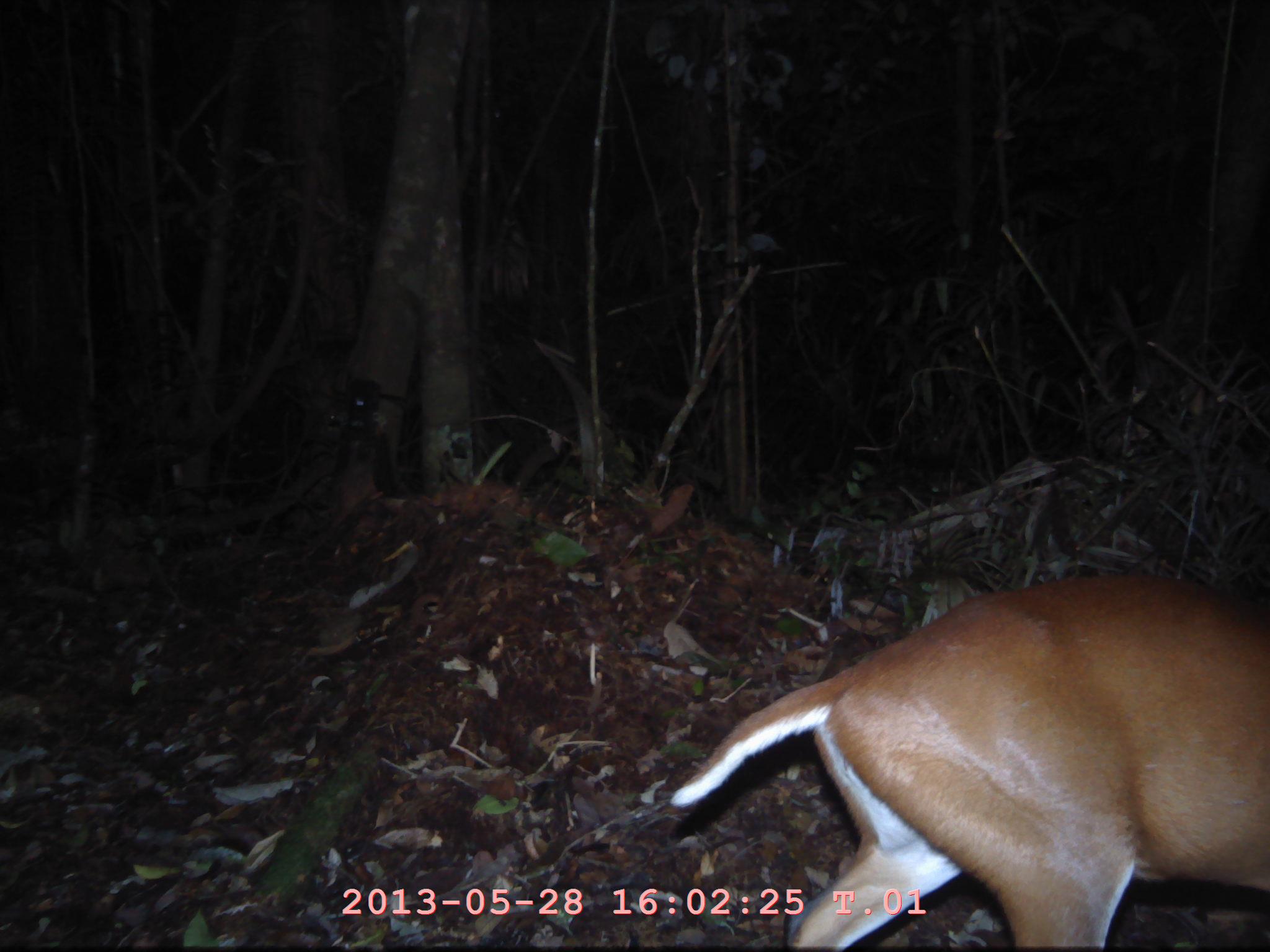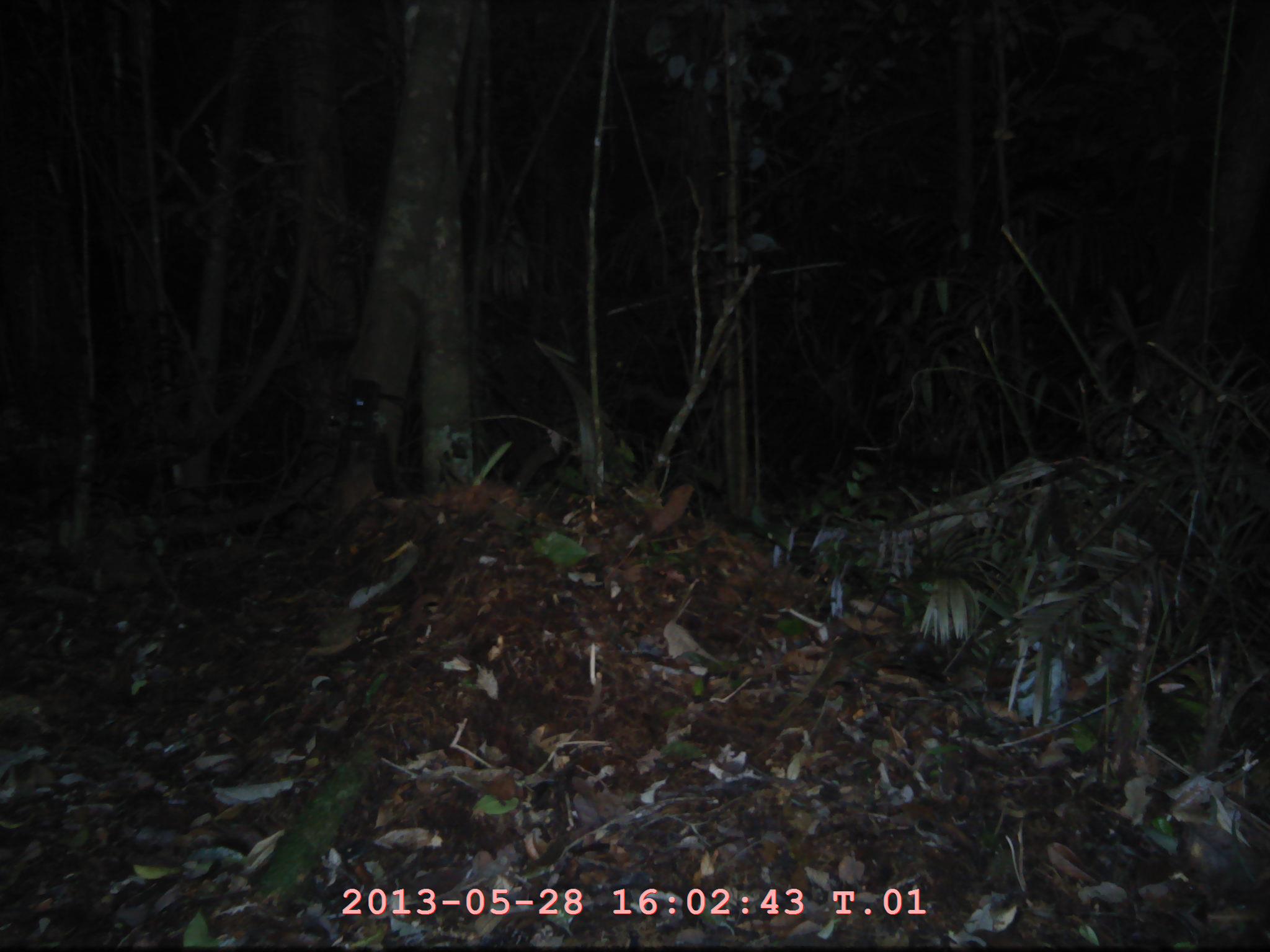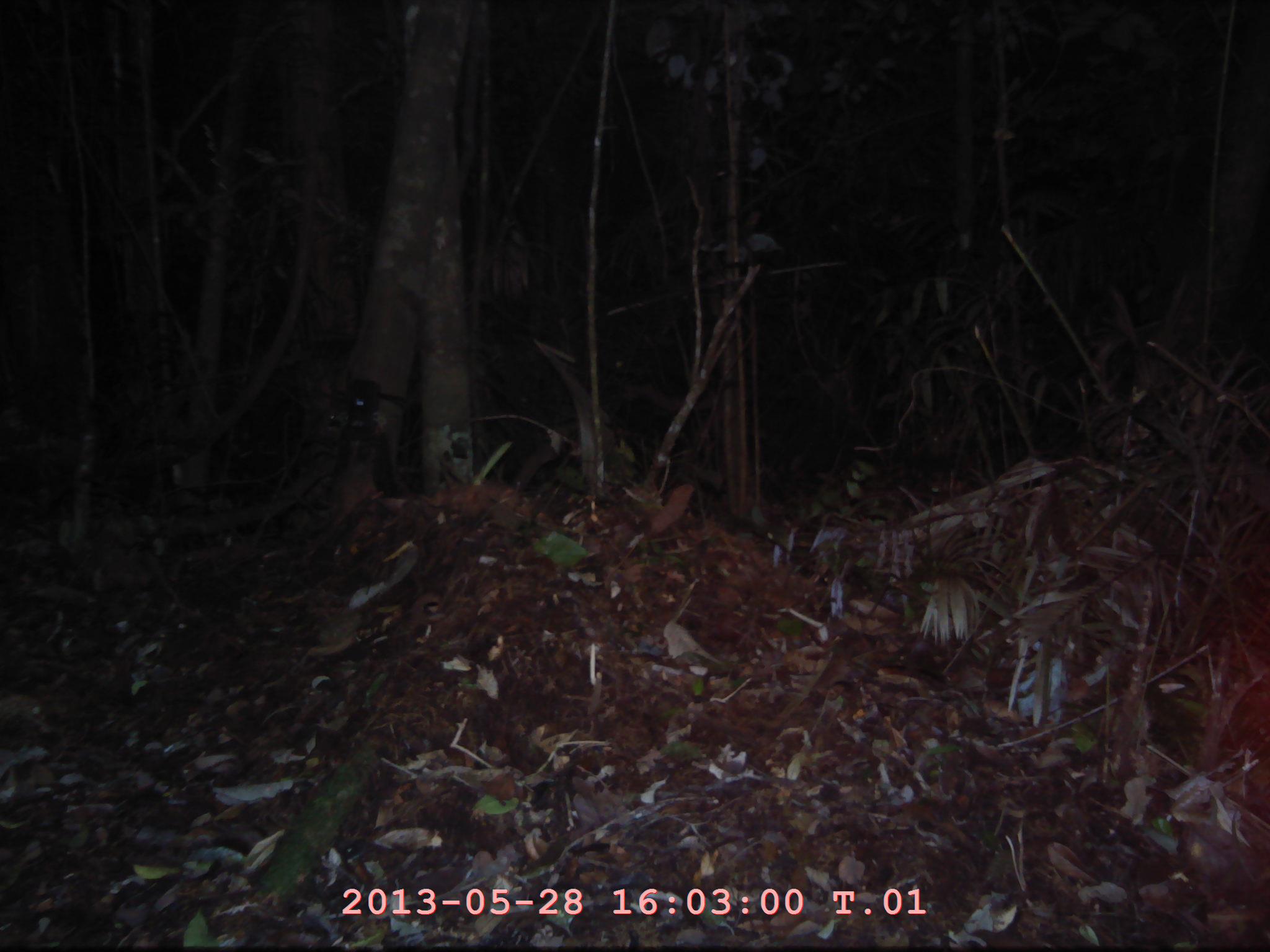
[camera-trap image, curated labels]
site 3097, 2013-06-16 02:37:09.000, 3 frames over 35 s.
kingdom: Animalia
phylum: Chordata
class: Mammalia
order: Artiodactyla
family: Cervidae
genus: Muntiacus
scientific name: Muntiacus muntjak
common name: southern red muntjac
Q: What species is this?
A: Muntiacus muntjak (southern red muntjac).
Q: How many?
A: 1.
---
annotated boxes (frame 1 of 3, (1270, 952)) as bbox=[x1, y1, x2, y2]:
muntiacus muntjak: bbox=[664, 567, 1270, 950]